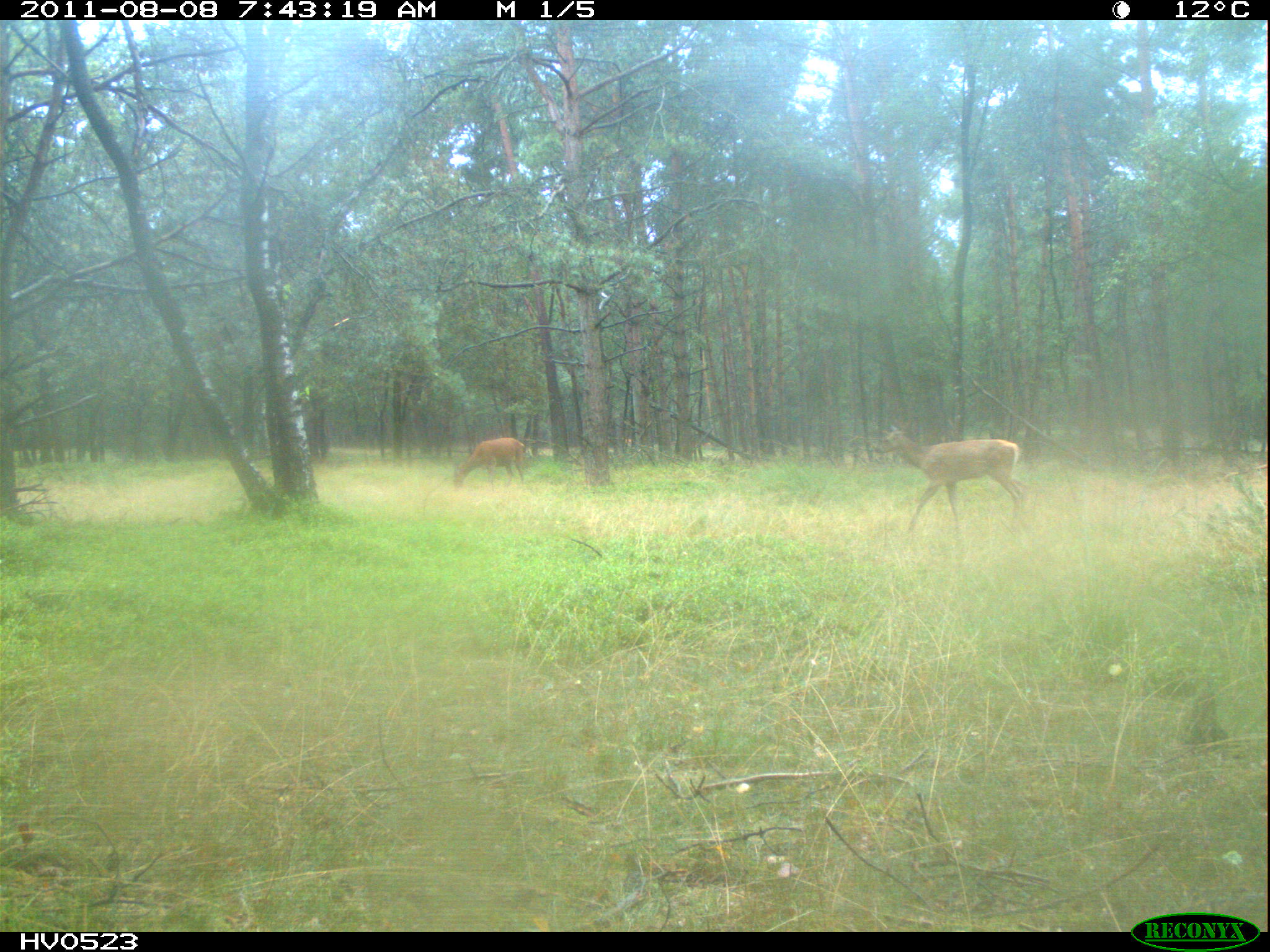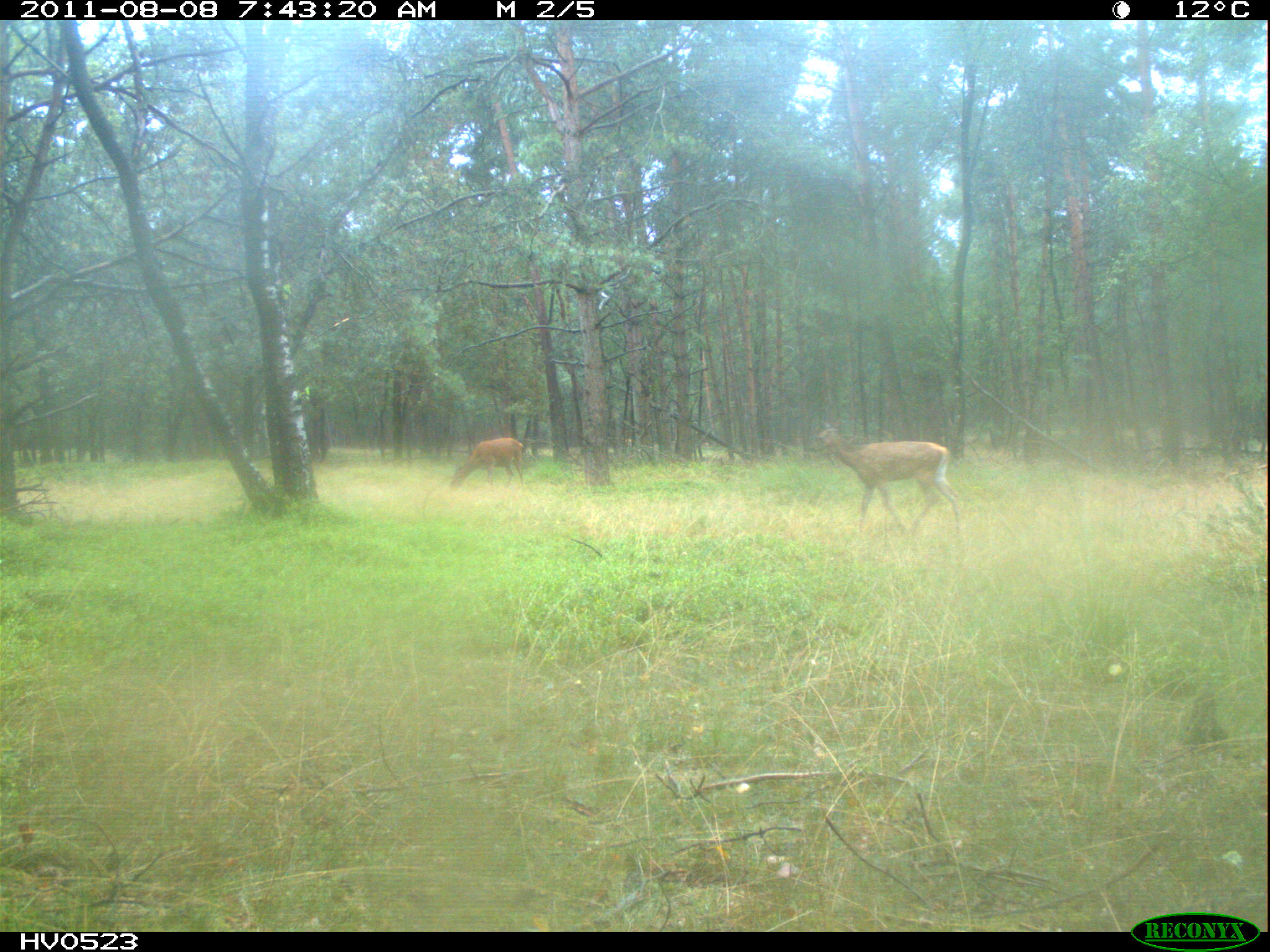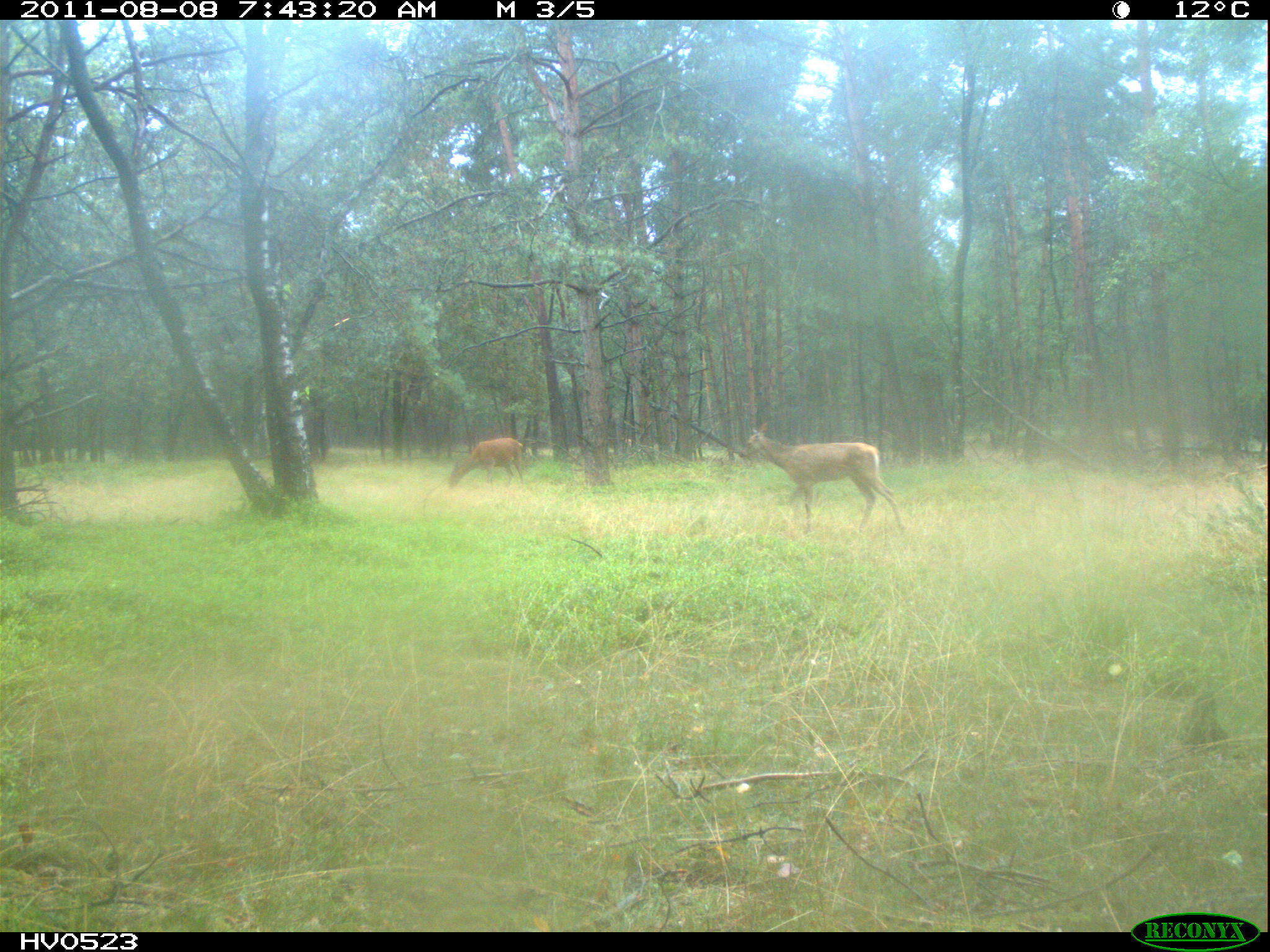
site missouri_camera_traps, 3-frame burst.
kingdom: Animalia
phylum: Chordata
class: Mammalia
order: Artiodactyla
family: Cervidae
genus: Cervus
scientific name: Cervus elaphus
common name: red deer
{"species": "red deer (Cervus elaphus)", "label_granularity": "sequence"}